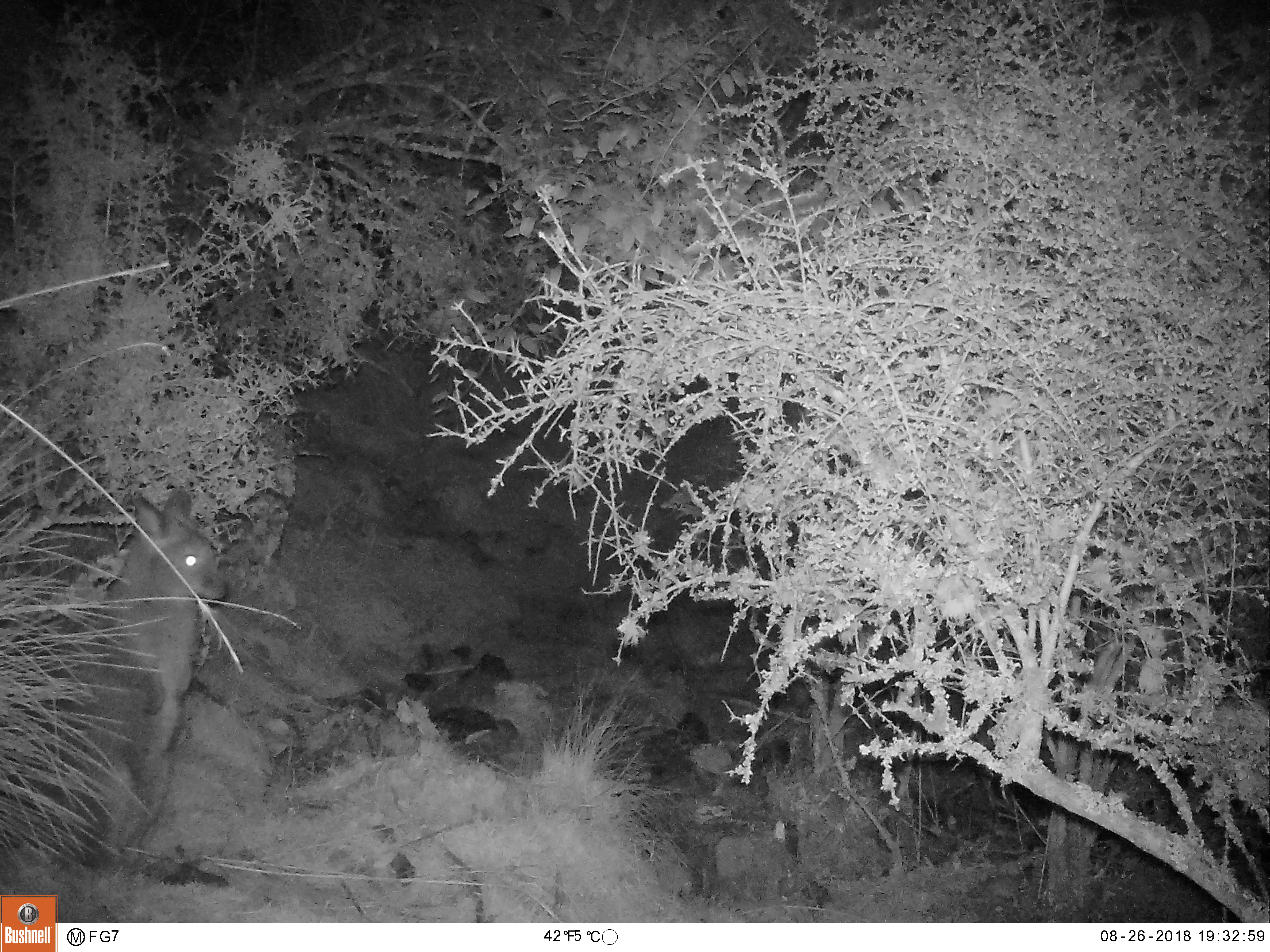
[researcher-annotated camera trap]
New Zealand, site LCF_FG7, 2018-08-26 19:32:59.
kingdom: Animalia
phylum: Chordata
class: Mammalia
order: Diprotodontia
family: Macropodidae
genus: Notamacropus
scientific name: Notamacropus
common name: wallaby